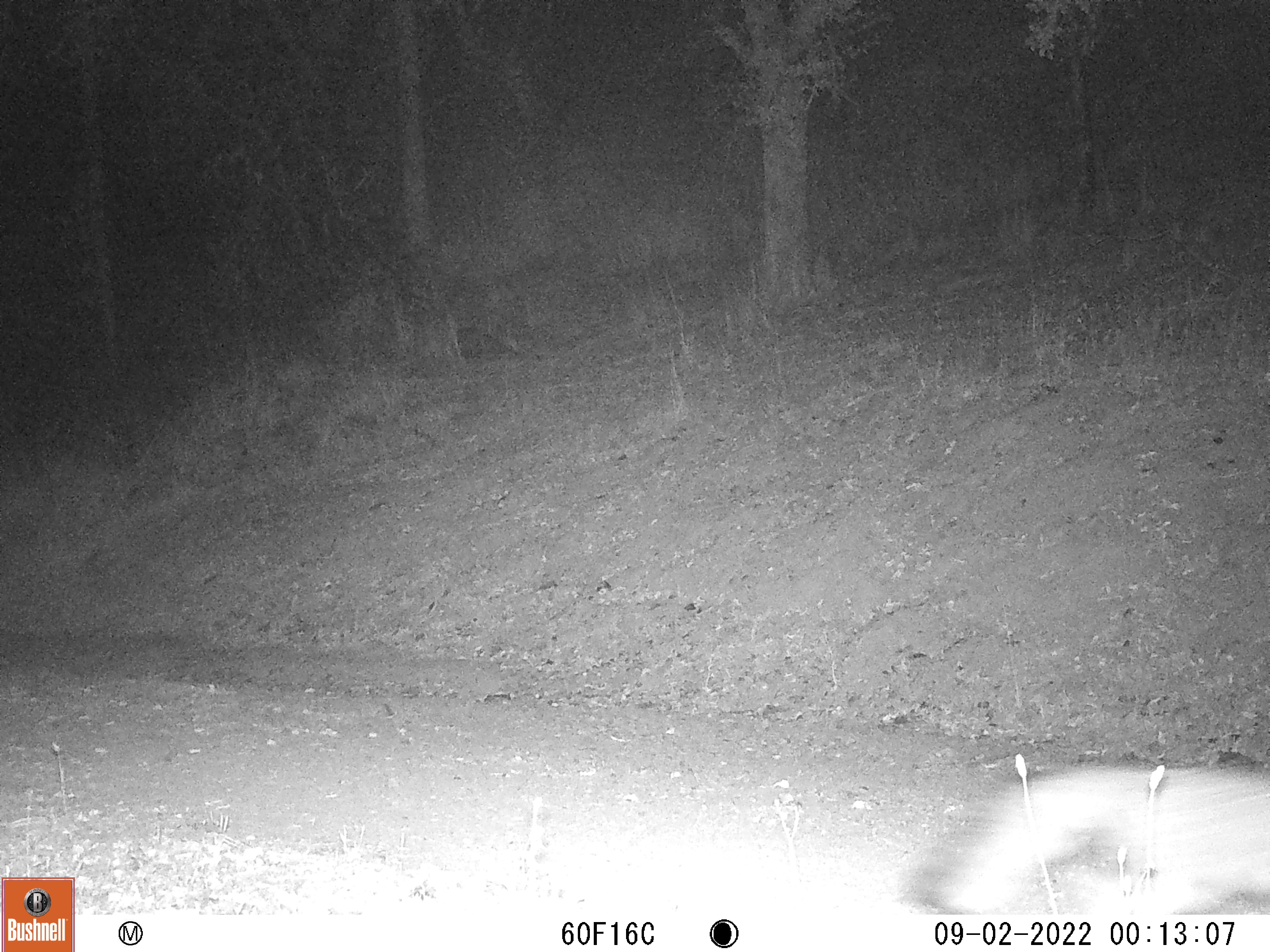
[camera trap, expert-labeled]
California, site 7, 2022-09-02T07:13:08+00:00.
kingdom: Animalia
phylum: Chordata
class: Mammalia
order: Carnivora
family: Canidae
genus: Urocyon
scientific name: Urocyon cinereoargenteus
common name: gray fox